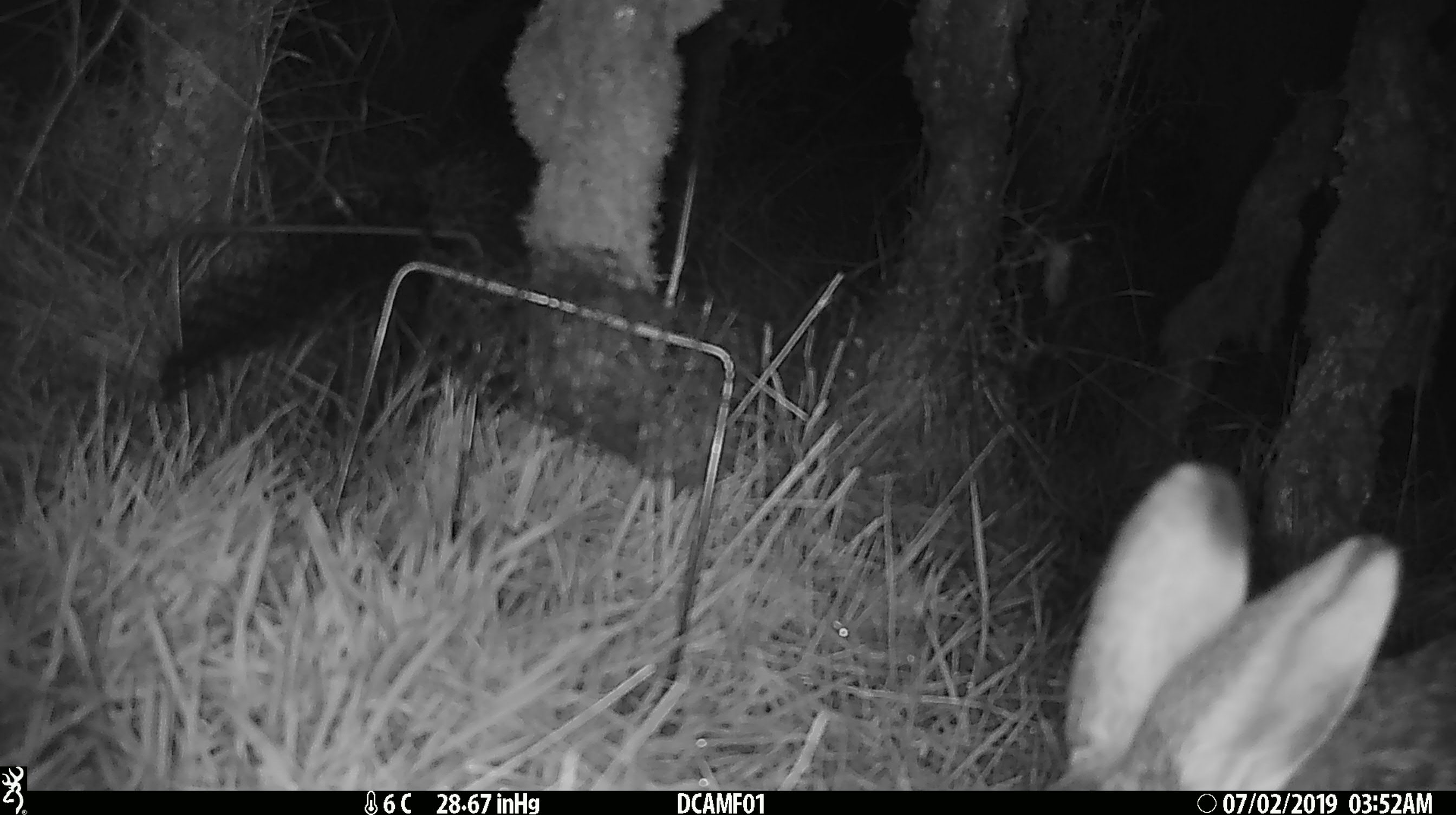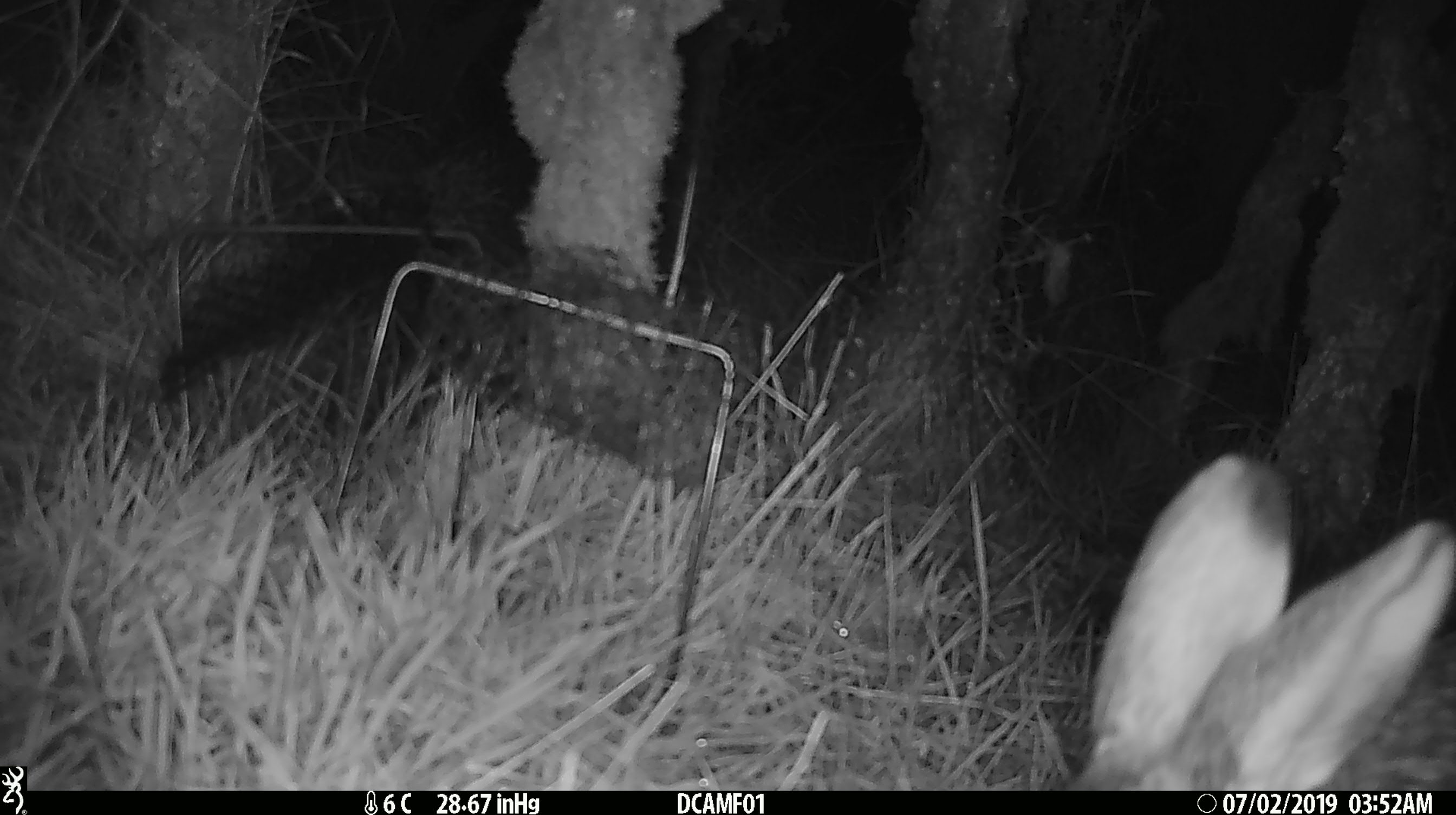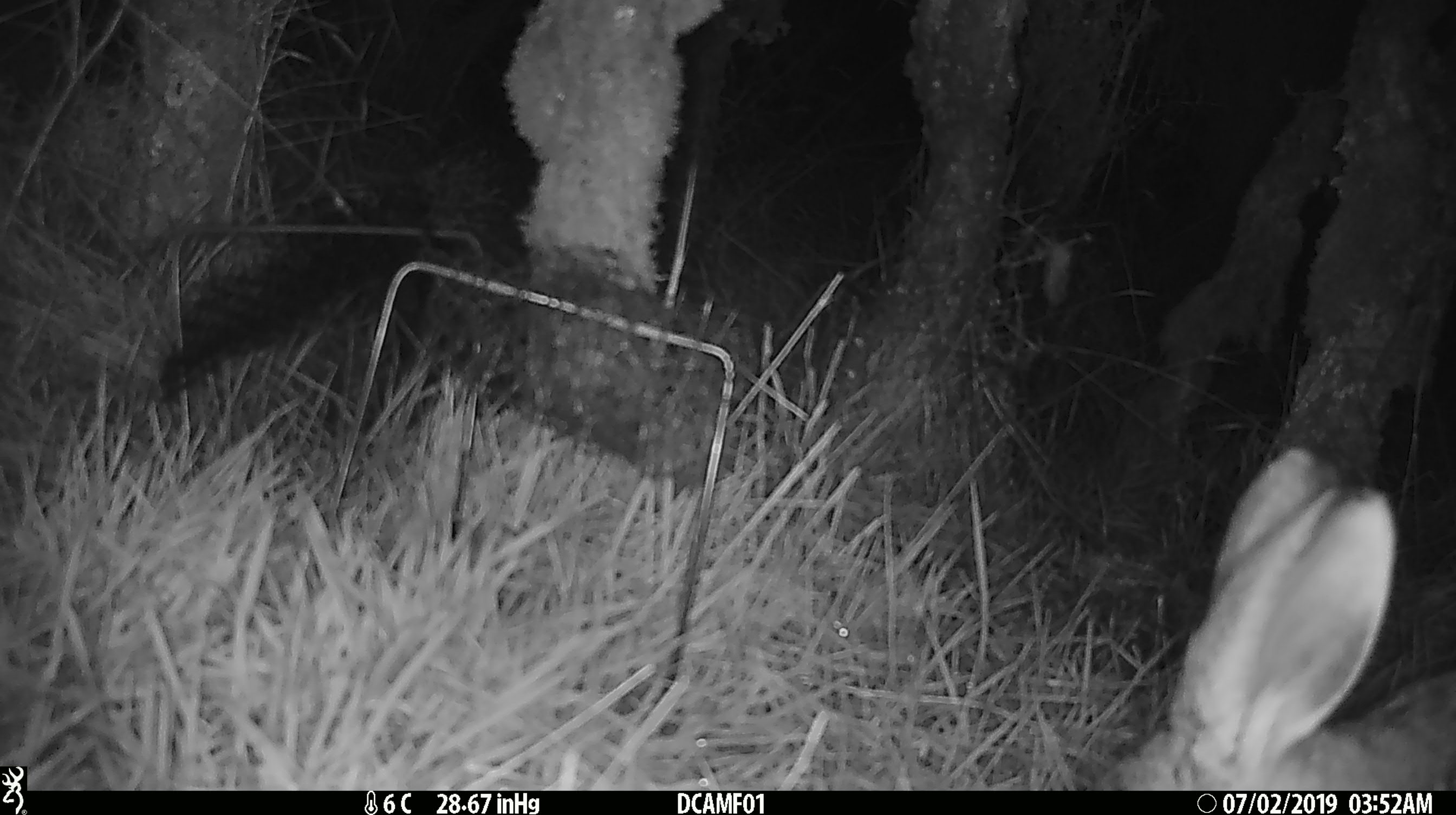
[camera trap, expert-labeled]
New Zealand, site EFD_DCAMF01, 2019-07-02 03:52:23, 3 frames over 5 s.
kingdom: Animalia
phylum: Chordata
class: Mammalia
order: Lagomorpha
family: Leporidae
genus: Lepus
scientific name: Lepus europaeus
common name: brown hare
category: hare